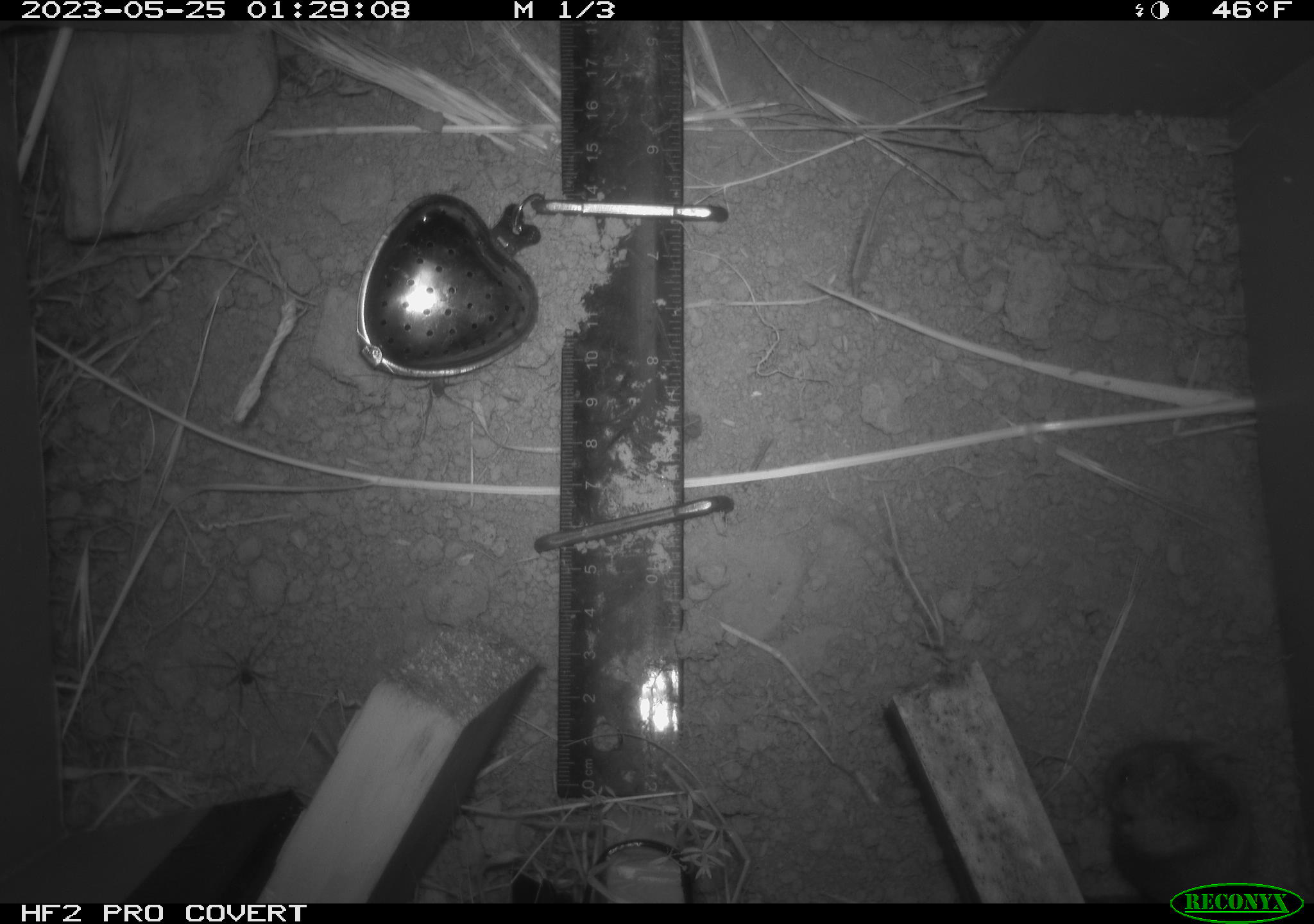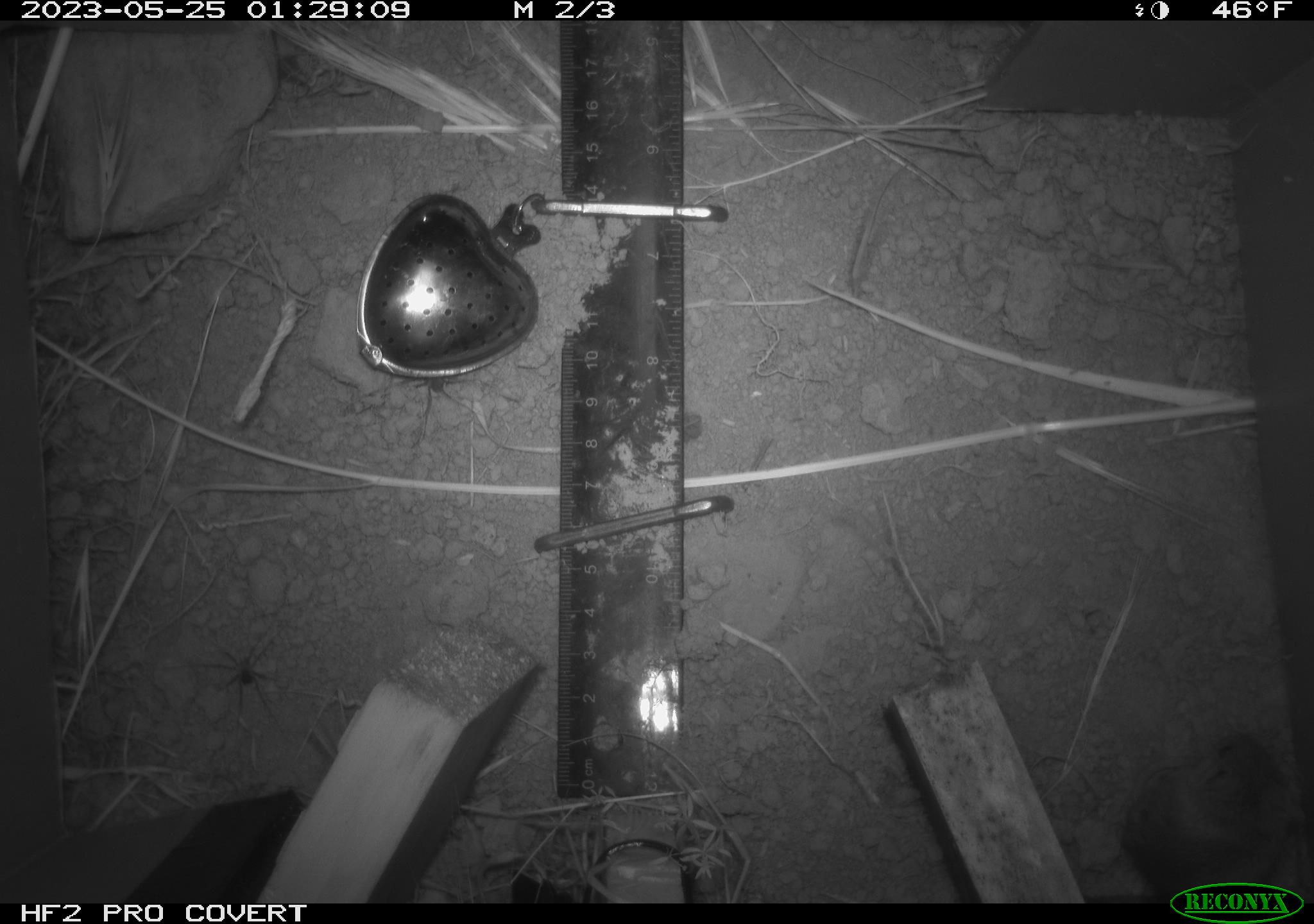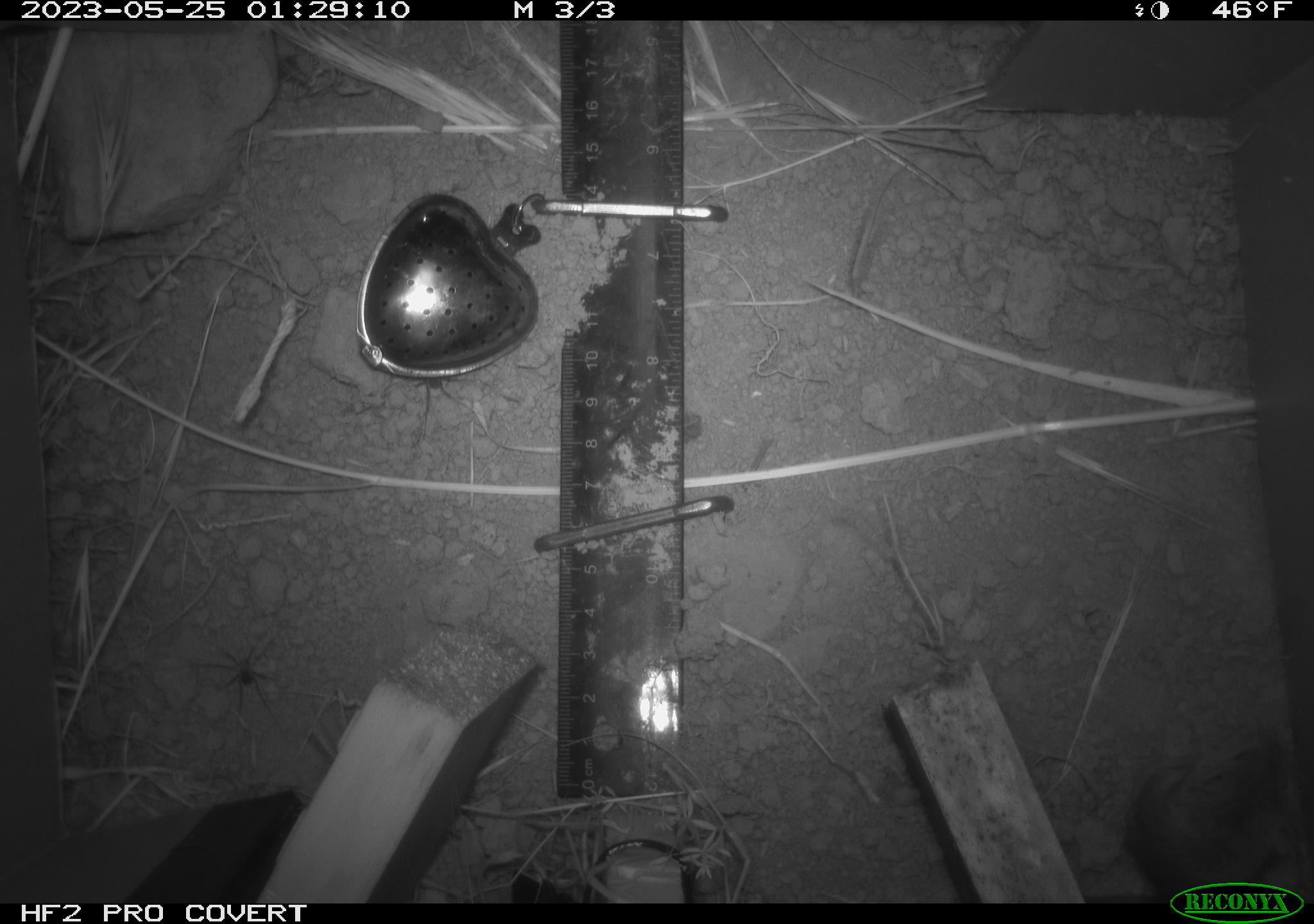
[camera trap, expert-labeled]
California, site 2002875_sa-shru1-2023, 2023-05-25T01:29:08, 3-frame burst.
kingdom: Animalia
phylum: Chordata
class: Mammalia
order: Rodentia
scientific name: Rodentia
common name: mouse species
Mouse species (Rodentia).